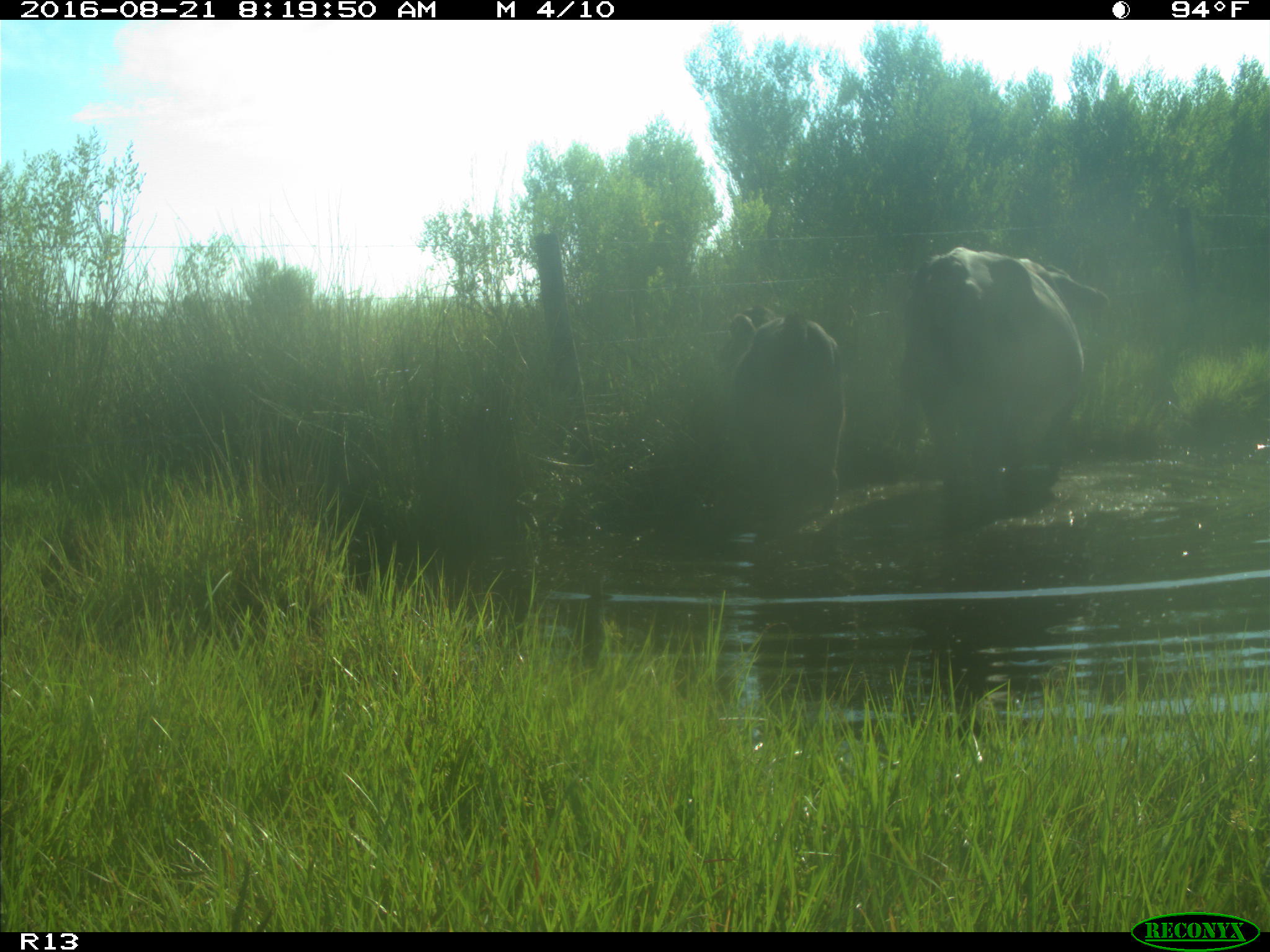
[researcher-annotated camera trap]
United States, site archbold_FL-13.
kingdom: Animalia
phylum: Chordata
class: Mammalia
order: Artiodactyla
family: Bovidae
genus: Bos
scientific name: Bos taurus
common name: domestic cow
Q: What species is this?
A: Bos taurus (domestic cow).